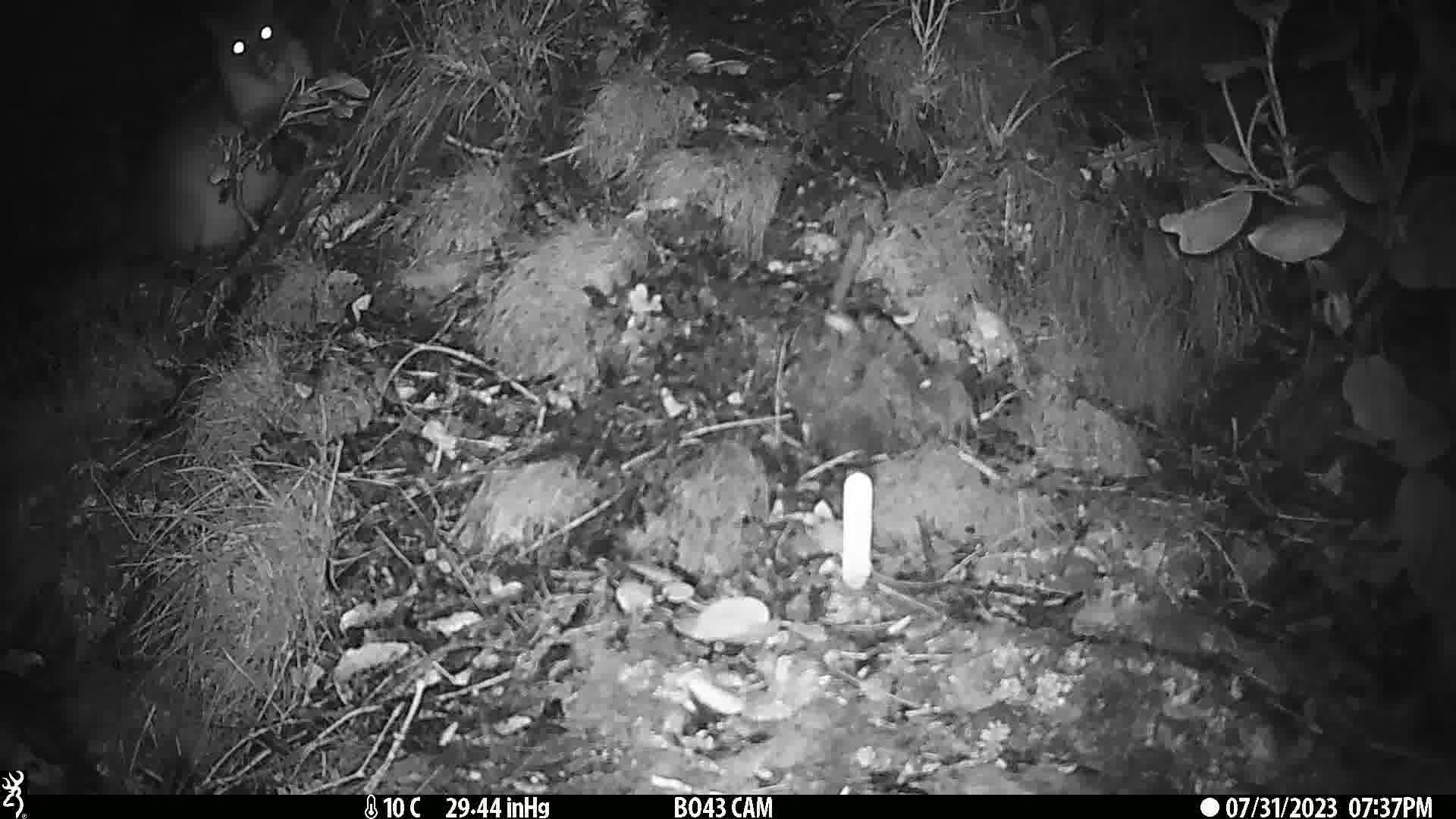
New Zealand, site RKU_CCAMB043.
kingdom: Animalia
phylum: Chordata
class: Mammalia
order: Diprotodontia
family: Phalangeridae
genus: Trichosurus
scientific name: Trichosurus vulpecula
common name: common brushtail possum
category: possum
Possum (common brushtail possum) (Trichosurus vulpecula).